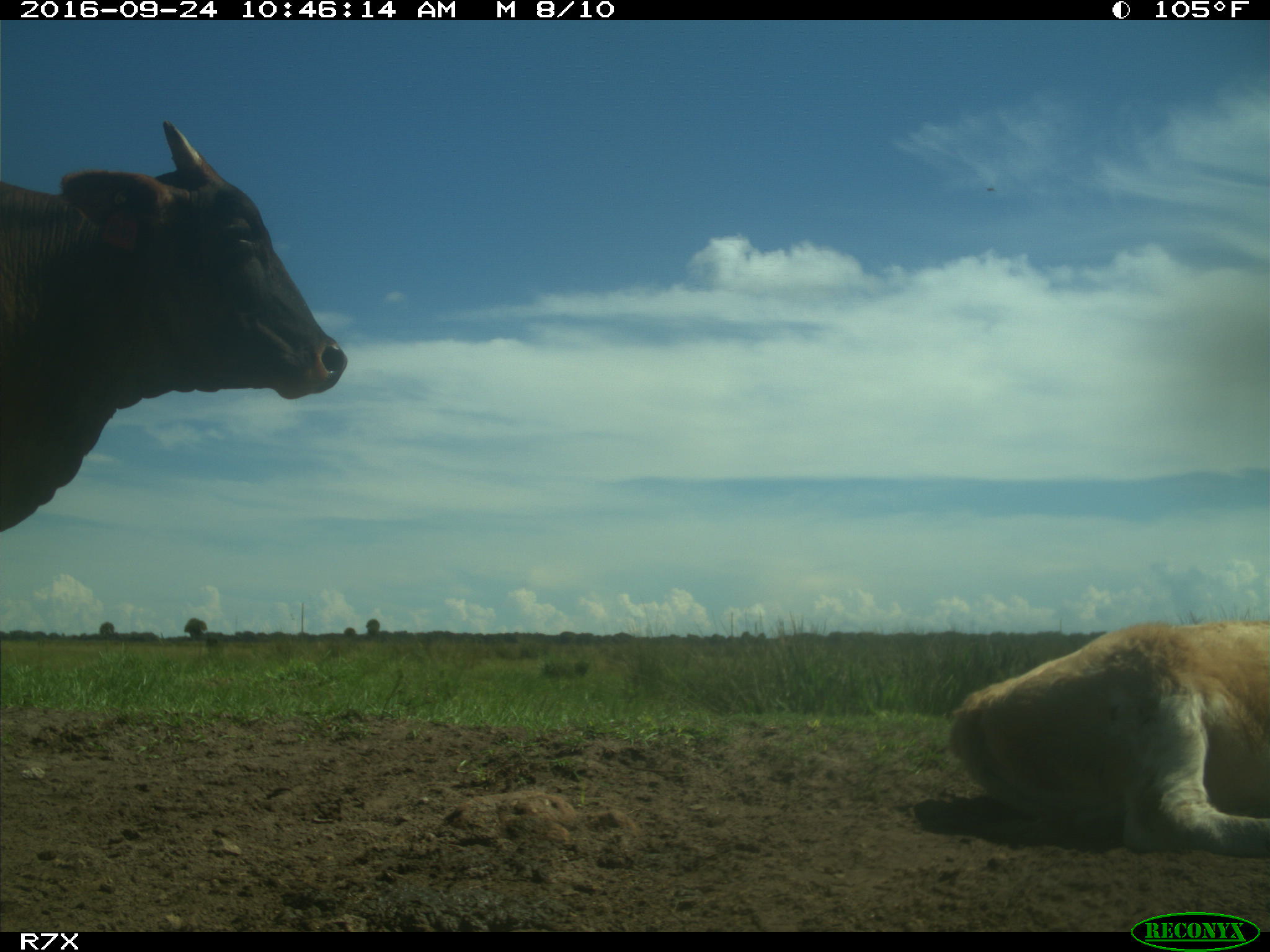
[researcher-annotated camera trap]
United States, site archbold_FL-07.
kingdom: Animalia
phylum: Chordata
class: Mammalia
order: Artiodactyla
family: Bovidae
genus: Bos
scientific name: Bos taurus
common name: domestic cow